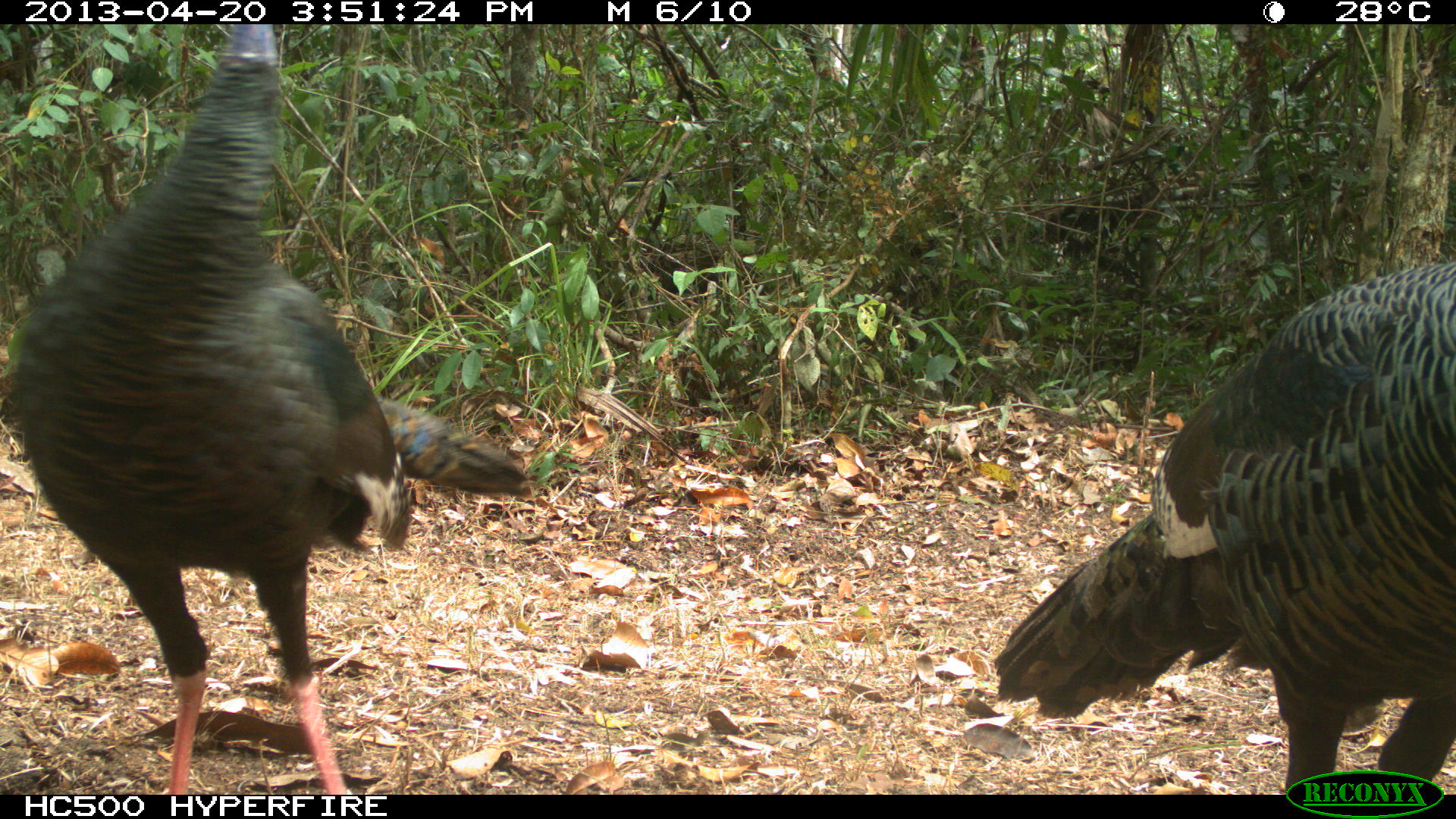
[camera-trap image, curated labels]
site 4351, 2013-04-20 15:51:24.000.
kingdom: Animalia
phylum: Chordata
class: Aves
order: Galliformes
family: Phasianidae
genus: Meleagris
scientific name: Meleagris ocellata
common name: ocellated turkey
Meleagris ocellata (ocellated turkey), count 2.